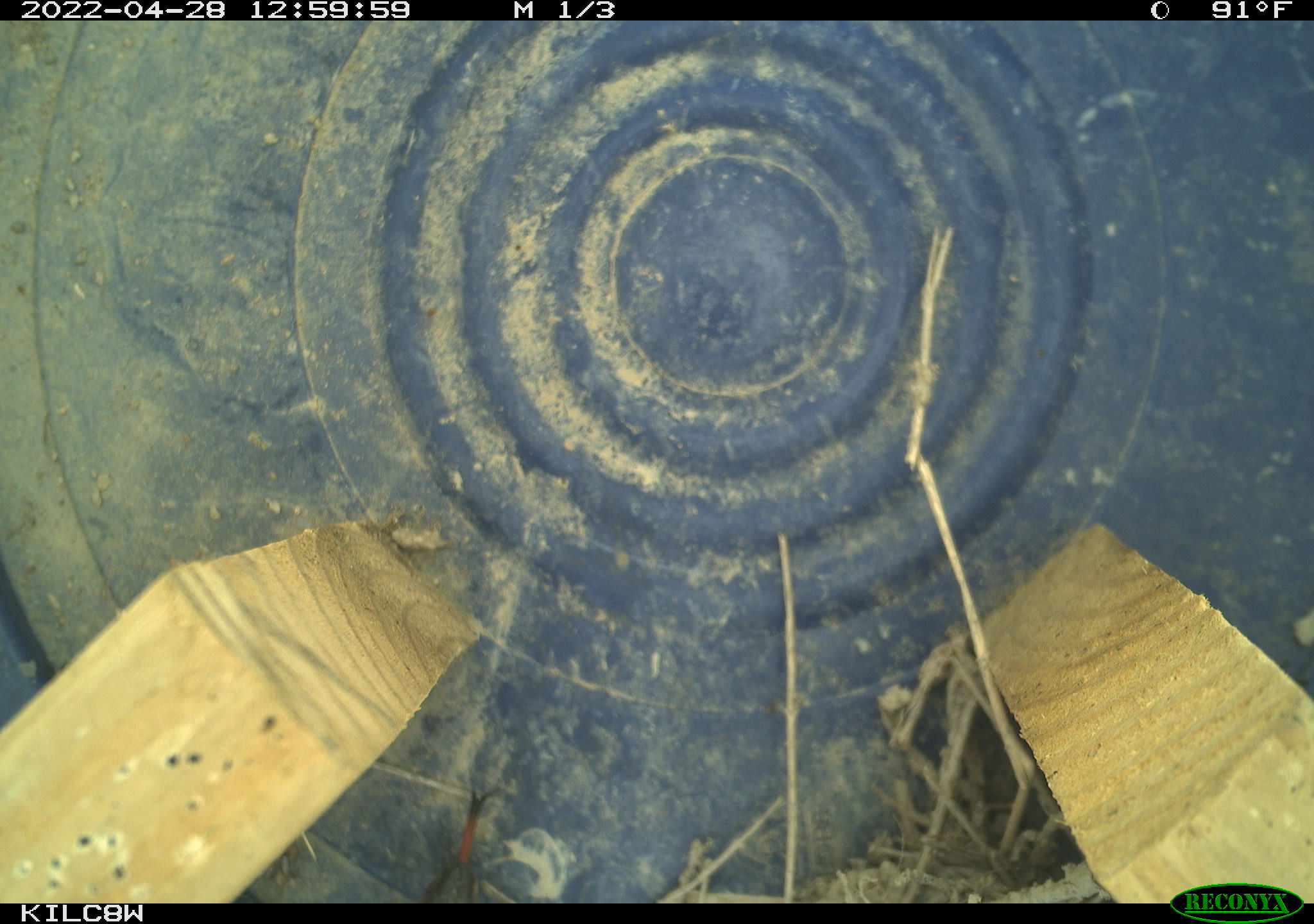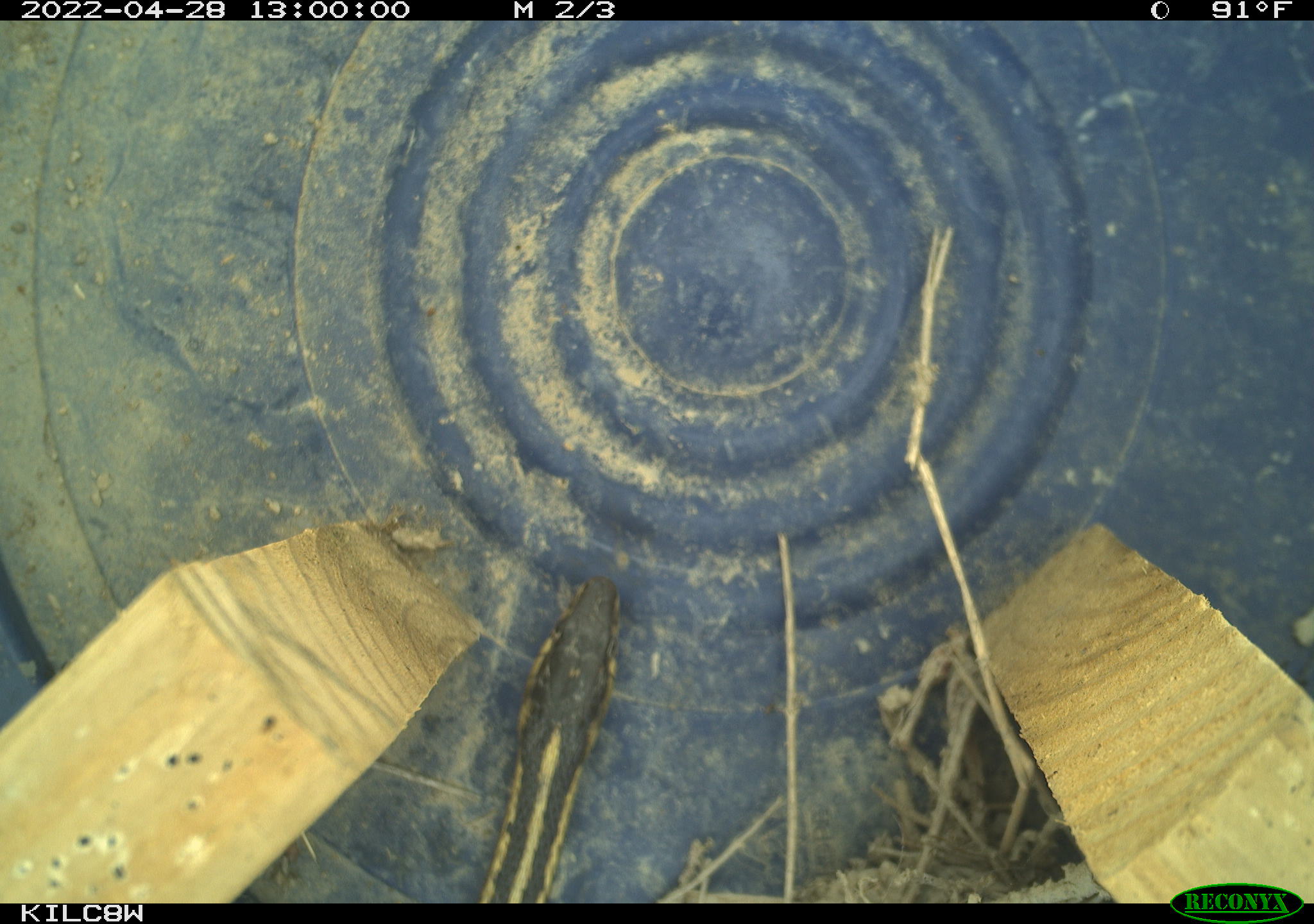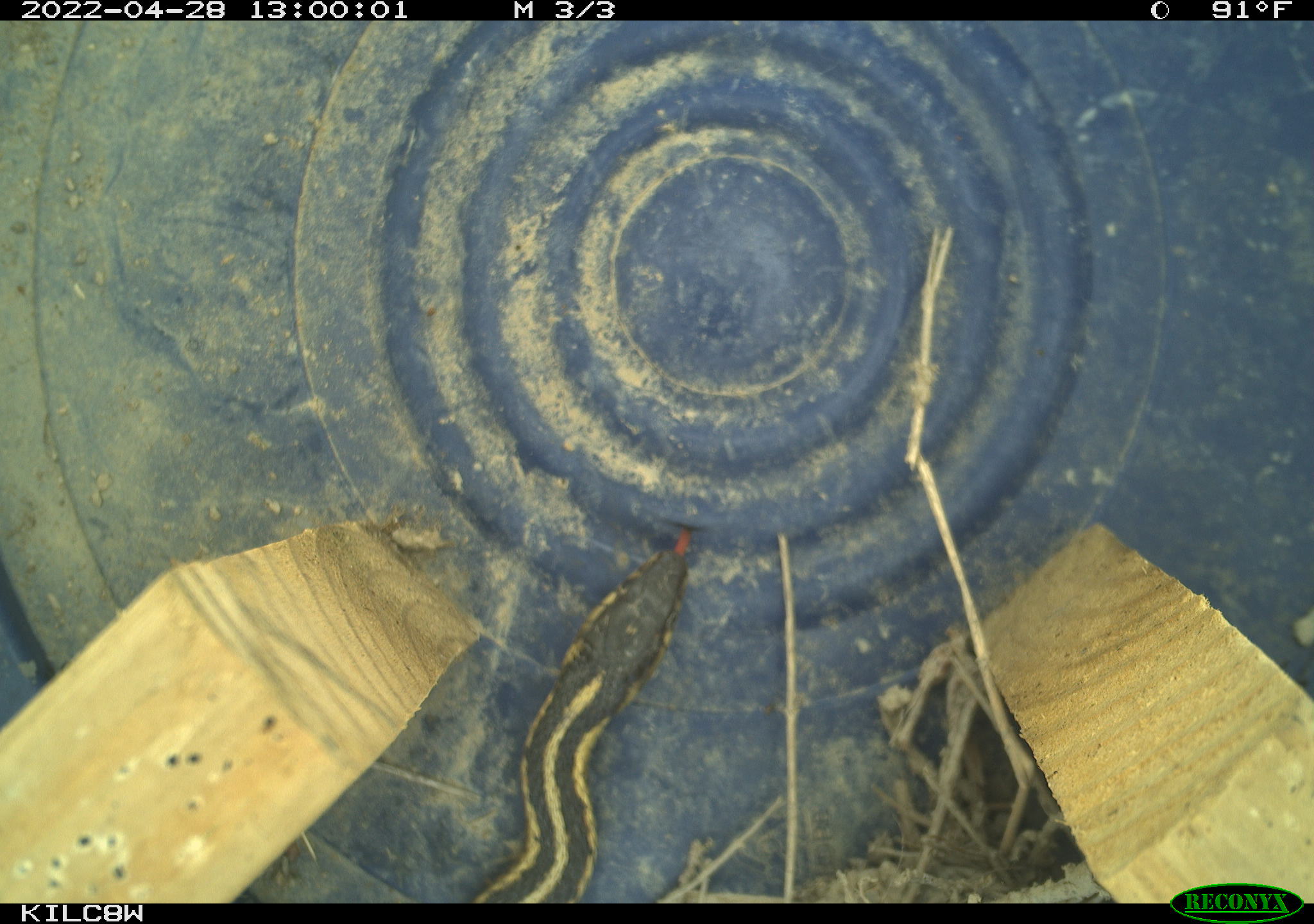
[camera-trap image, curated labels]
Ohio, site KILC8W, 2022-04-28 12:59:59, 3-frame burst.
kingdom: Animalia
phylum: Chordata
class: Reptilia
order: Squamata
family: Colubridae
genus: Thamnophis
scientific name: Thamnophis sirtalis sirtalis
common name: eastern gartersnake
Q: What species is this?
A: Eastern gartersnake (Thamnophis sirtalis sirtalis).